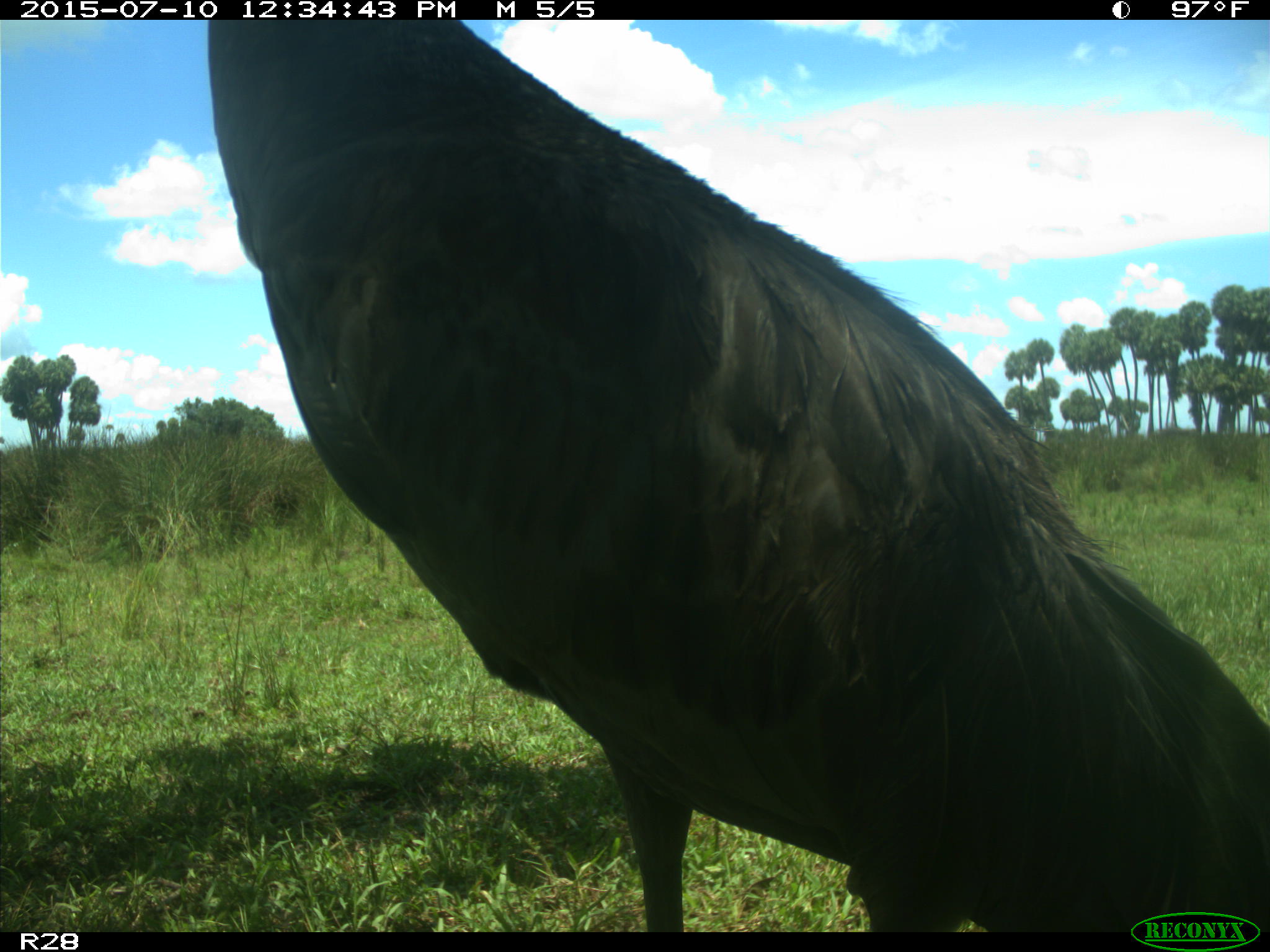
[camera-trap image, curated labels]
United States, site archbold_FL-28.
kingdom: Animalia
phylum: Chordata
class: Aves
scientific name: Aves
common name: birds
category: unidentified bird